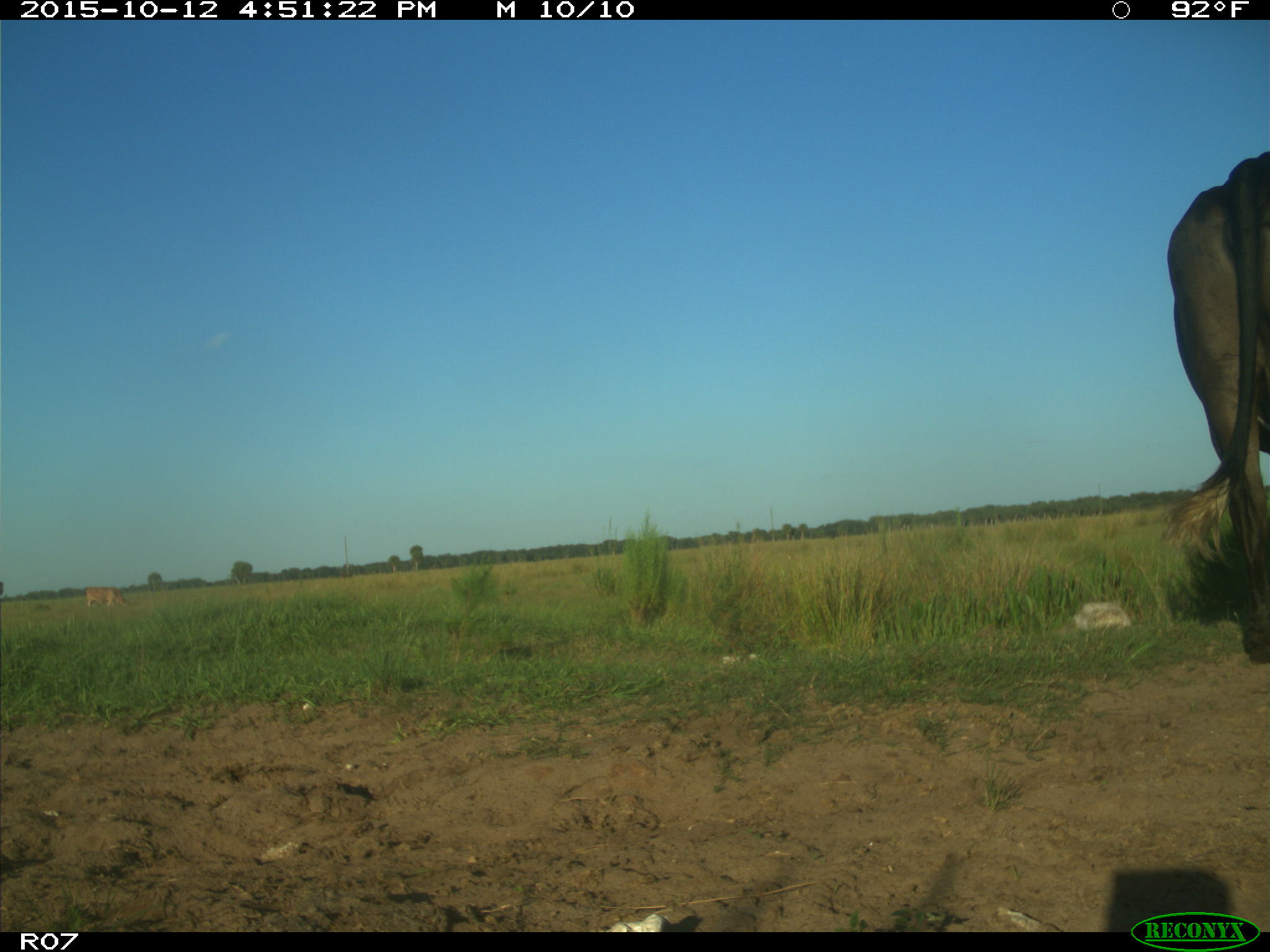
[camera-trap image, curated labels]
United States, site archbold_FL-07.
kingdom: Animalia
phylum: Chordata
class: Mammalia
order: Artiodactyla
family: Bovidae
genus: Bos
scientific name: Bos taurus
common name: domestic cow